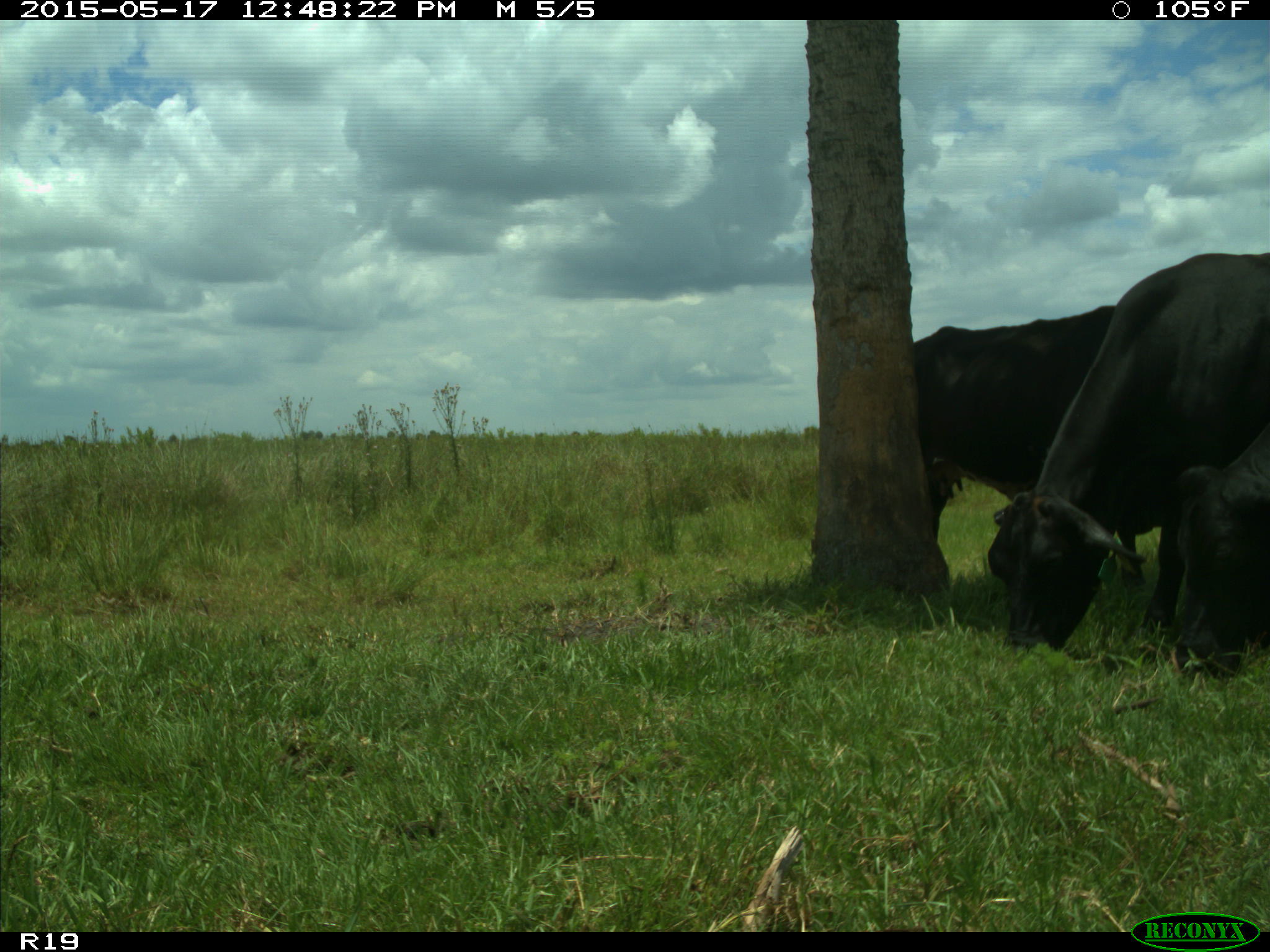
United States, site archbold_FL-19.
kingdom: Animalia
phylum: Chordata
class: Mammalia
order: Artiodactyla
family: Bovidae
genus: Bos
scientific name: Bos taurus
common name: domestic cow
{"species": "Bos taurus (domestic cow)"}